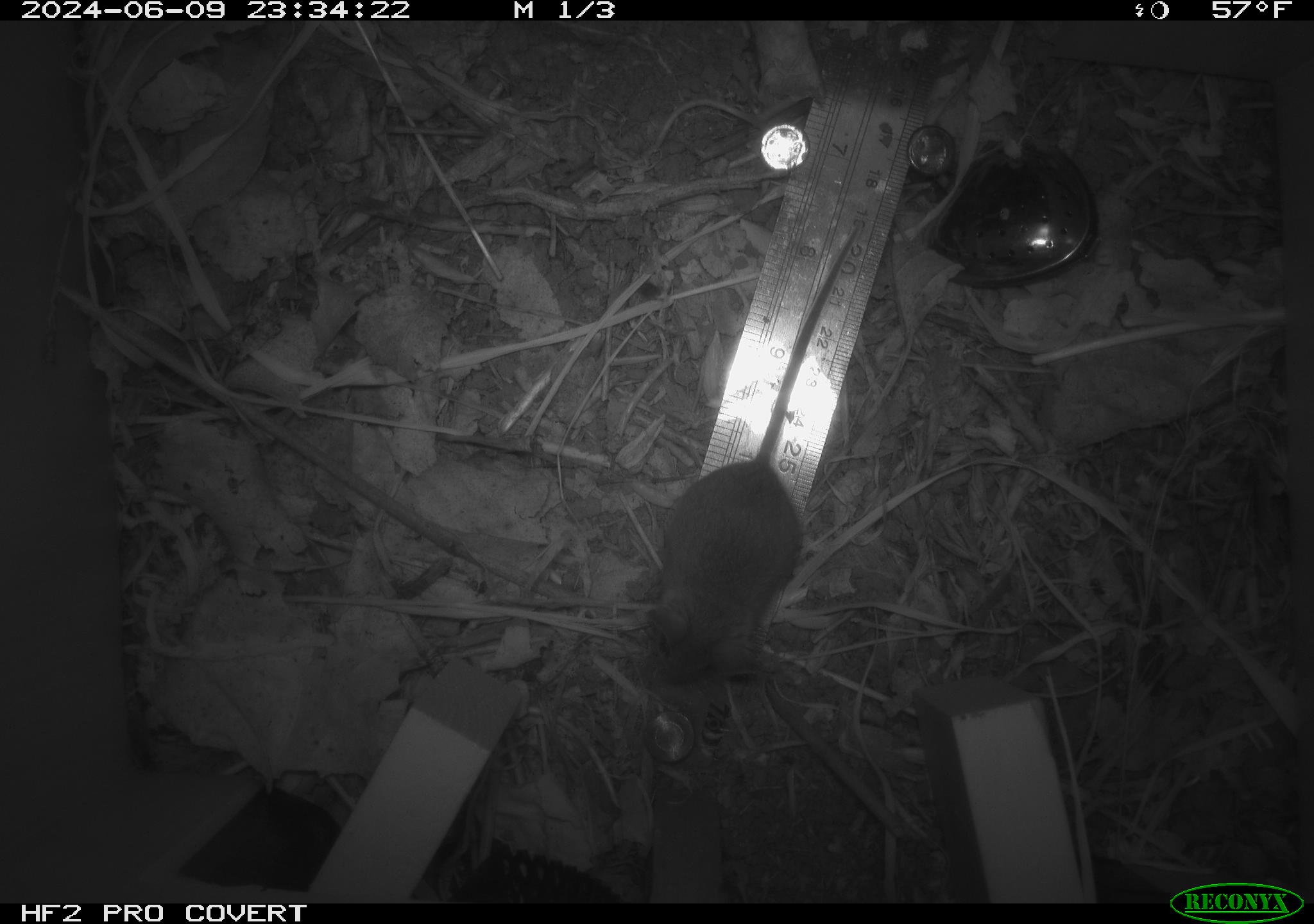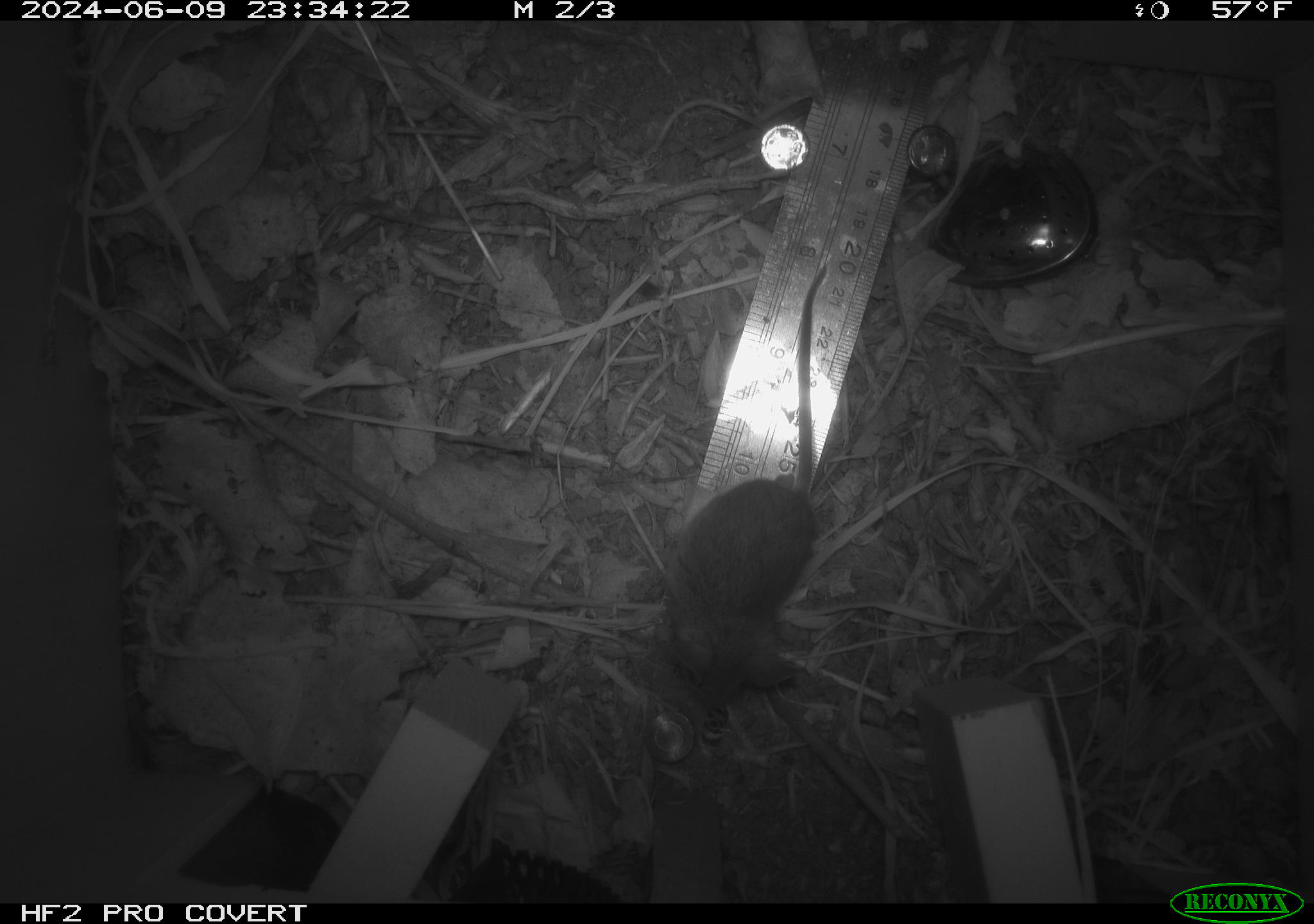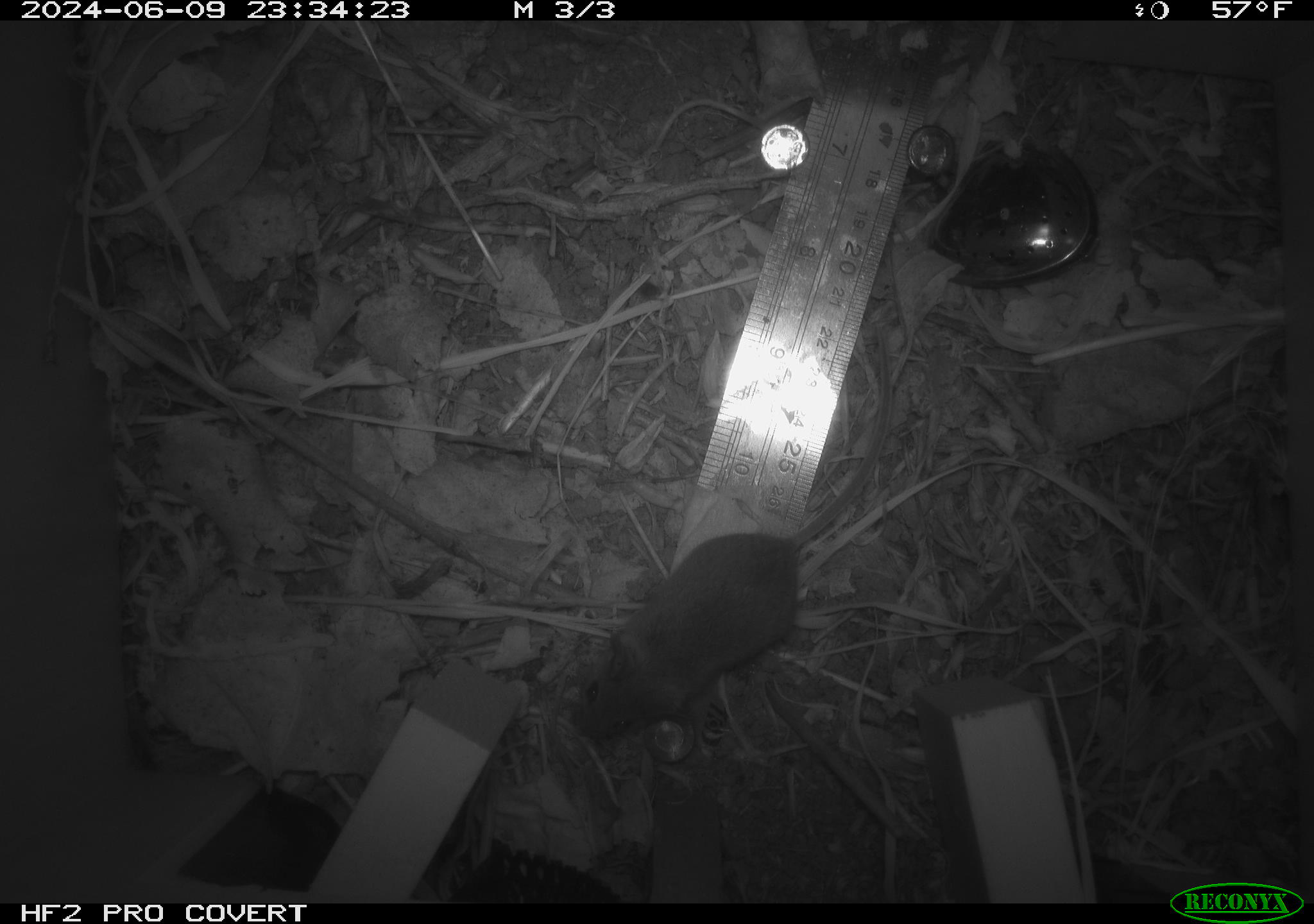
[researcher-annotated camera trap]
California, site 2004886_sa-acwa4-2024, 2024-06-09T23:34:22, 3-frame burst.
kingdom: Animalia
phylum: Chordata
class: Mammalia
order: Rodentia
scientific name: Rodentia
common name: mouse species